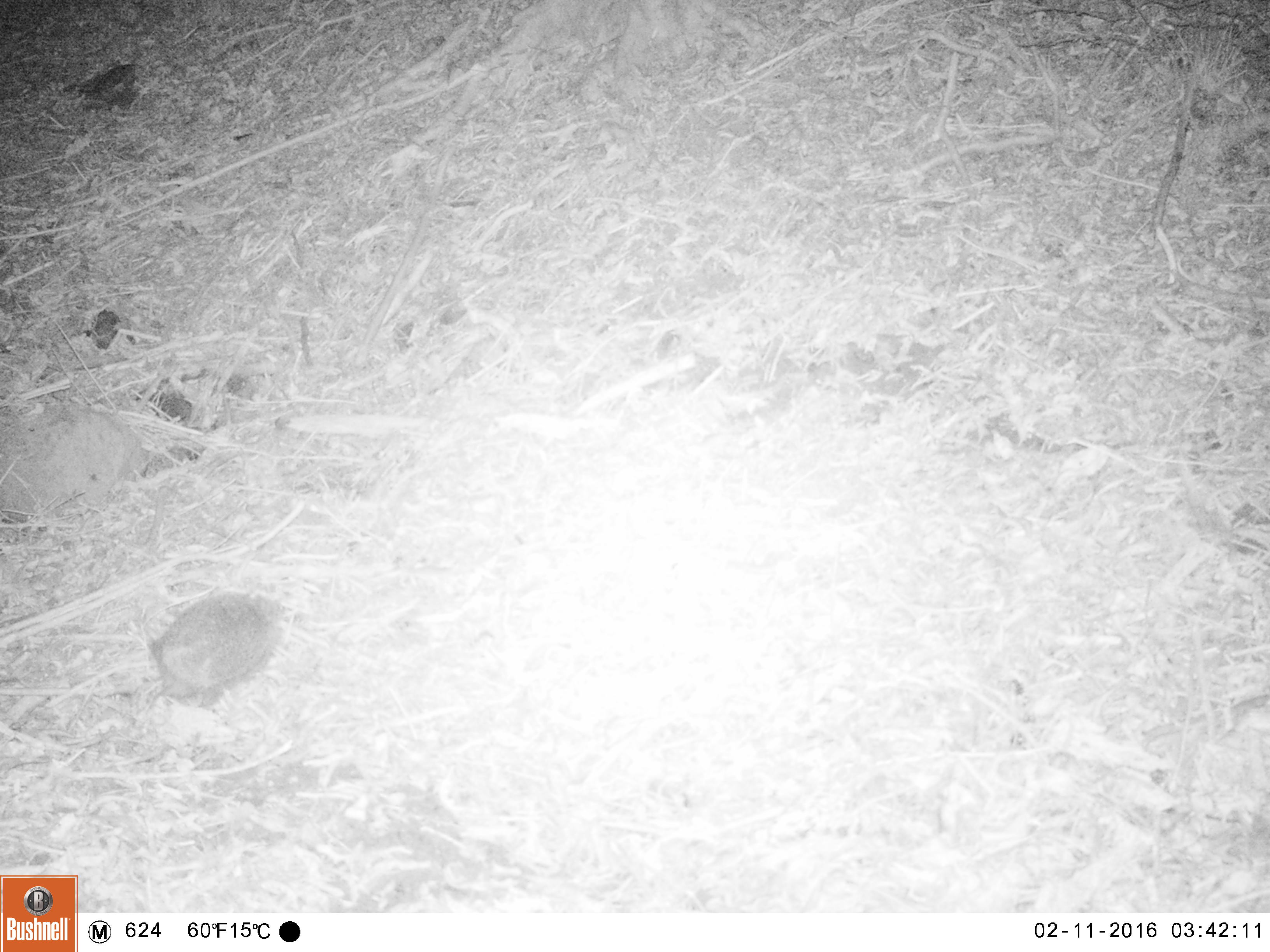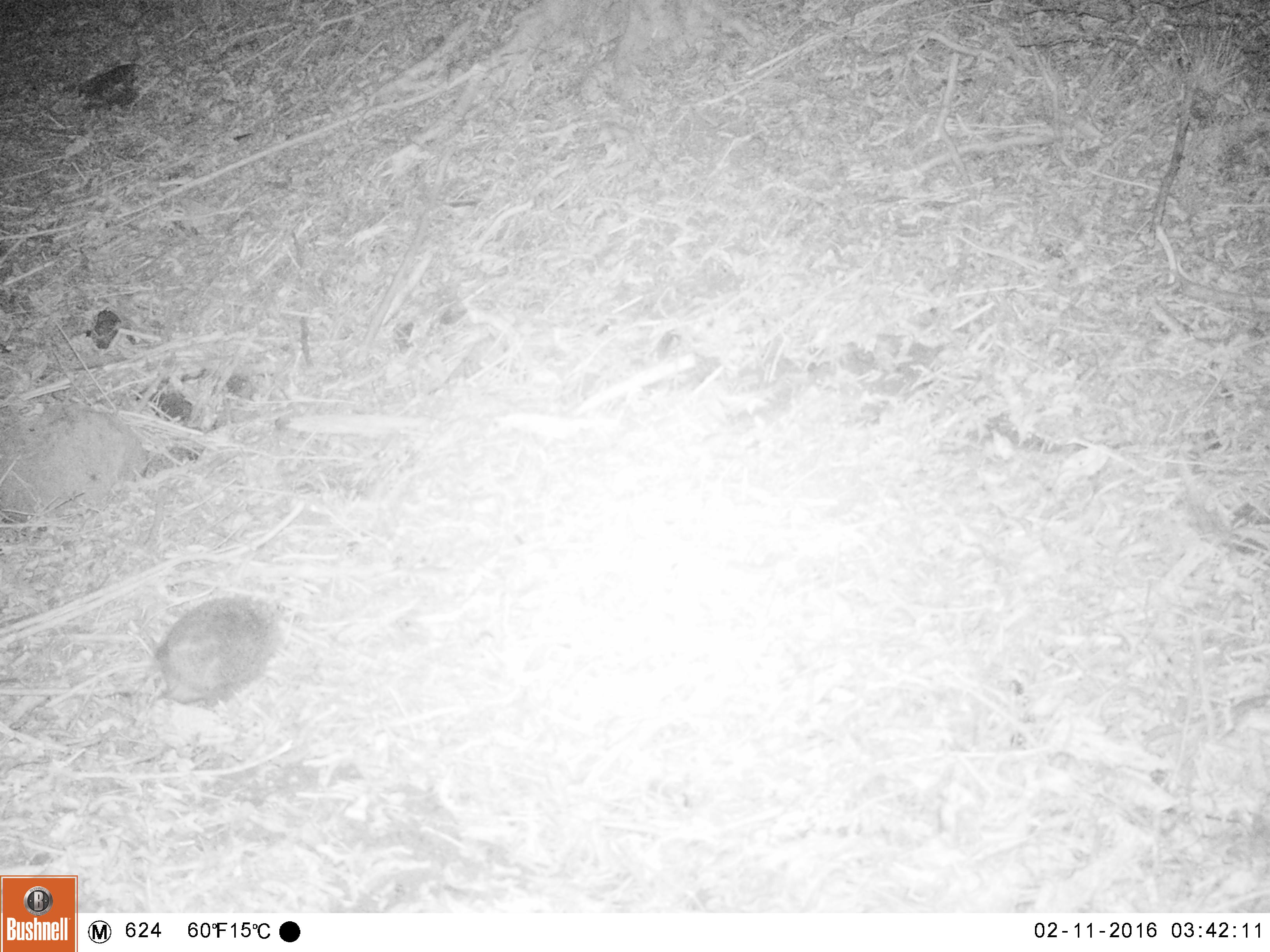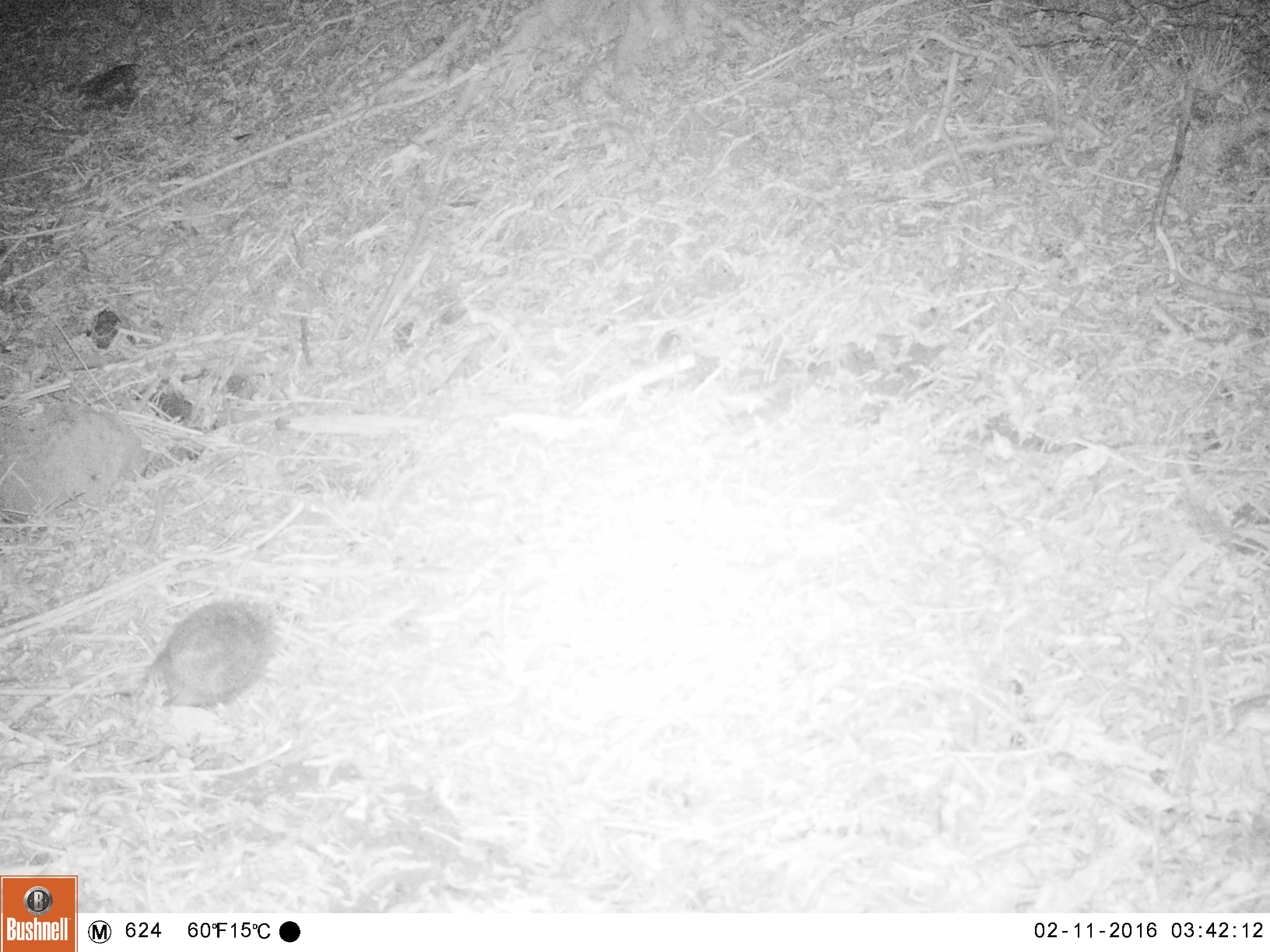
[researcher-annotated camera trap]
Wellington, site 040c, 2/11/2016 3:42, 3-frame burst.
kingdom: Animalia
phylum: Chordata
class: Mammalia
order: Eulipotyphla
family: Erinaceidae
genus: Erinaceus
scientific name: Erinaceus europaeus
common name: hedgehog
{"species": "hedgehog (Erinaceus europaeus)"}